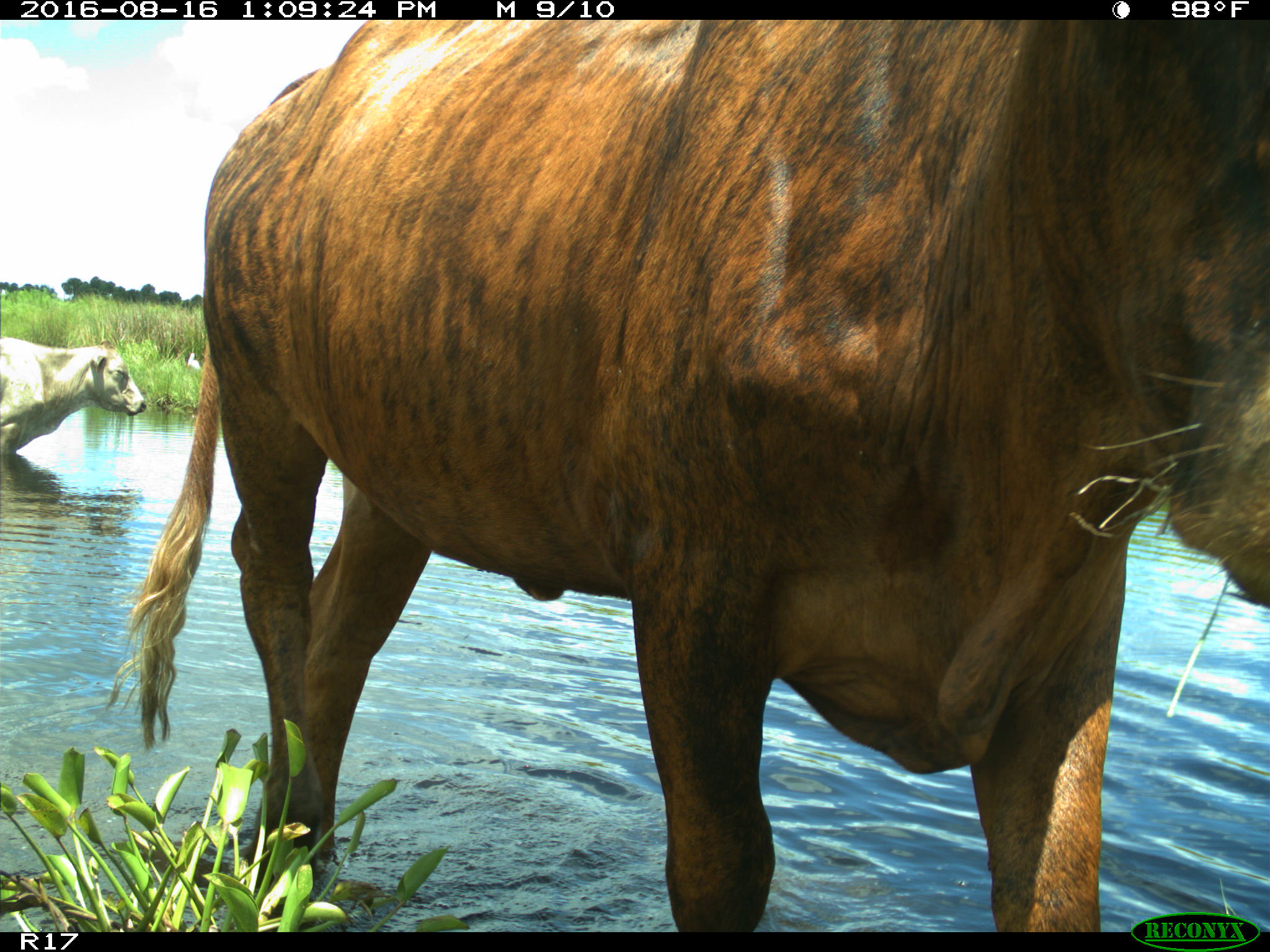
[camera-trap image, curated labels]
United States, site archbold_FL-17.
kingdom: Animalia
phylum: Chordata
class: Mammalia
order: Artiodactyla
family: Bovidae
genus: Bos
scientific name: Bos taurus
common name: domestic cow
Bos taurus (domestic cow).